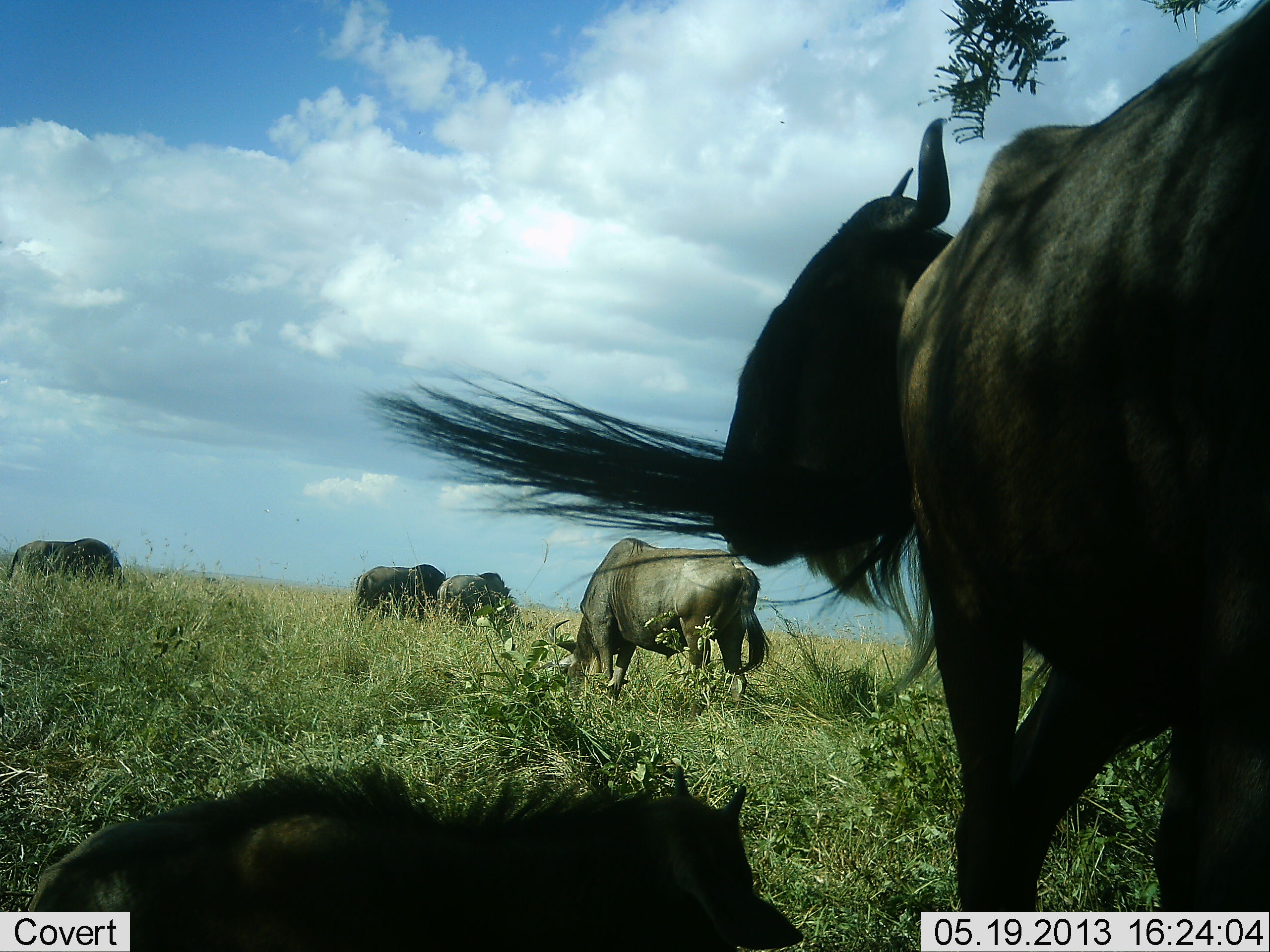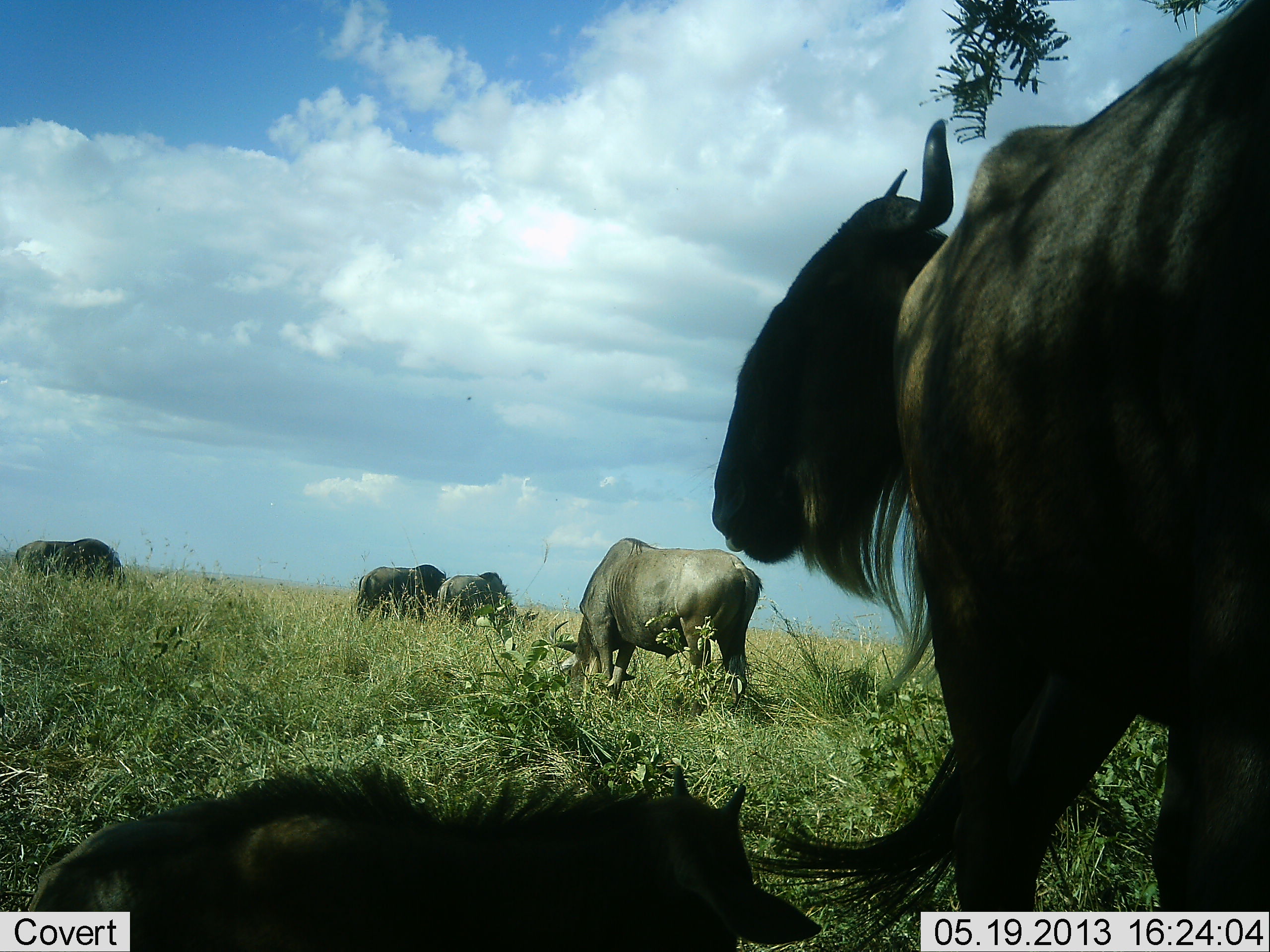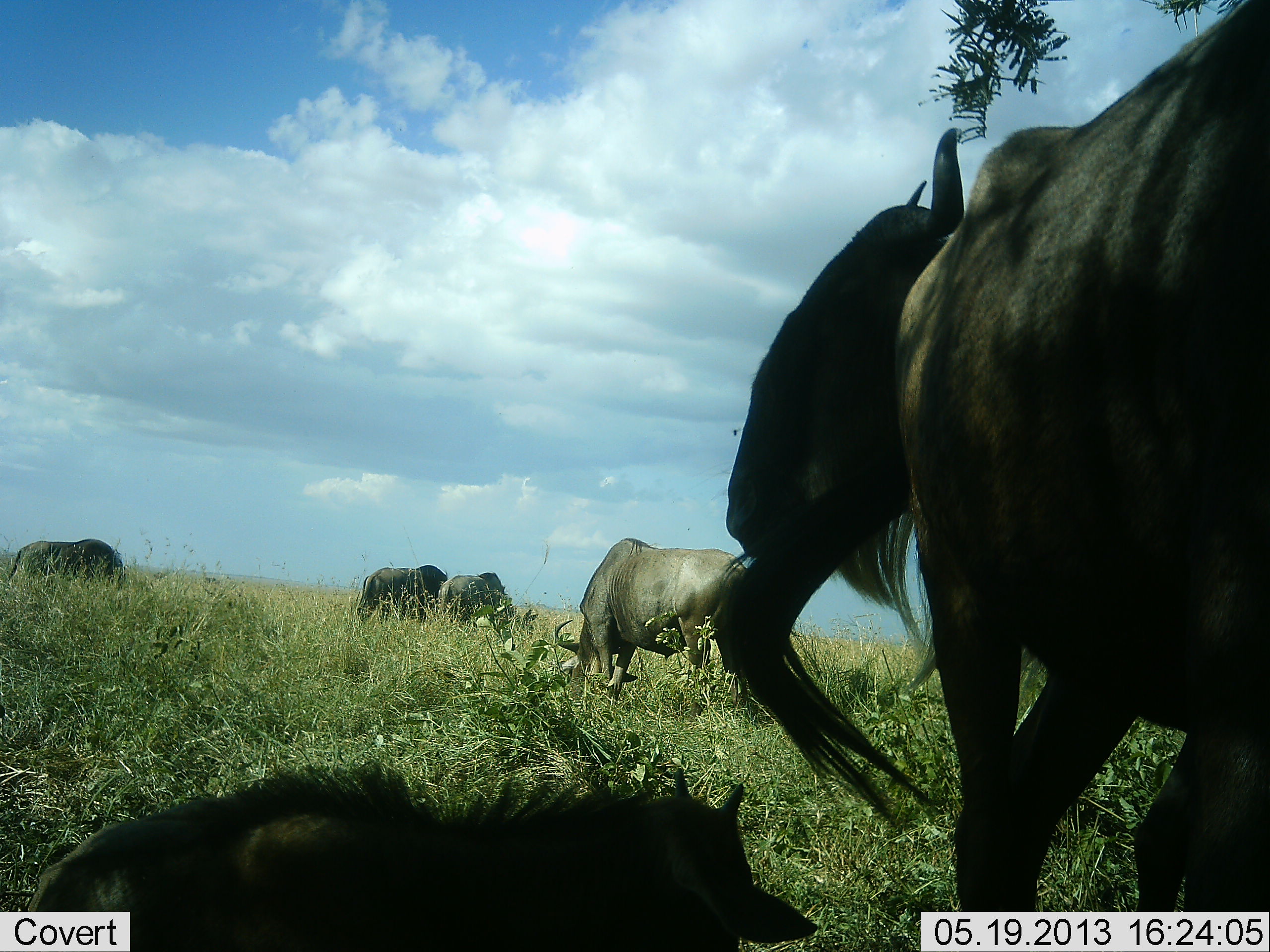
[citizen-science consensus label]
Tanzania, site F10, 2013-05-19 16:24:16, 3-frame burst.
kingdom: Animalia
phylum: Chordata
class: Mammalia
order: Artiodactyla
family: Bovidae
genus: Connochaetes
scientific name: Connochaetes taurinus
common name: blue wildebeest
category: wildebeest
Wildebeest (blue wildebeest) (Connochaetes taurinus), count 6. Behavior (volunteer vote fractions): standing 78%, resting 70%, moving 9%, interacting 0%. Young present (vote fraction): 52%. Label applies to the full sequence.